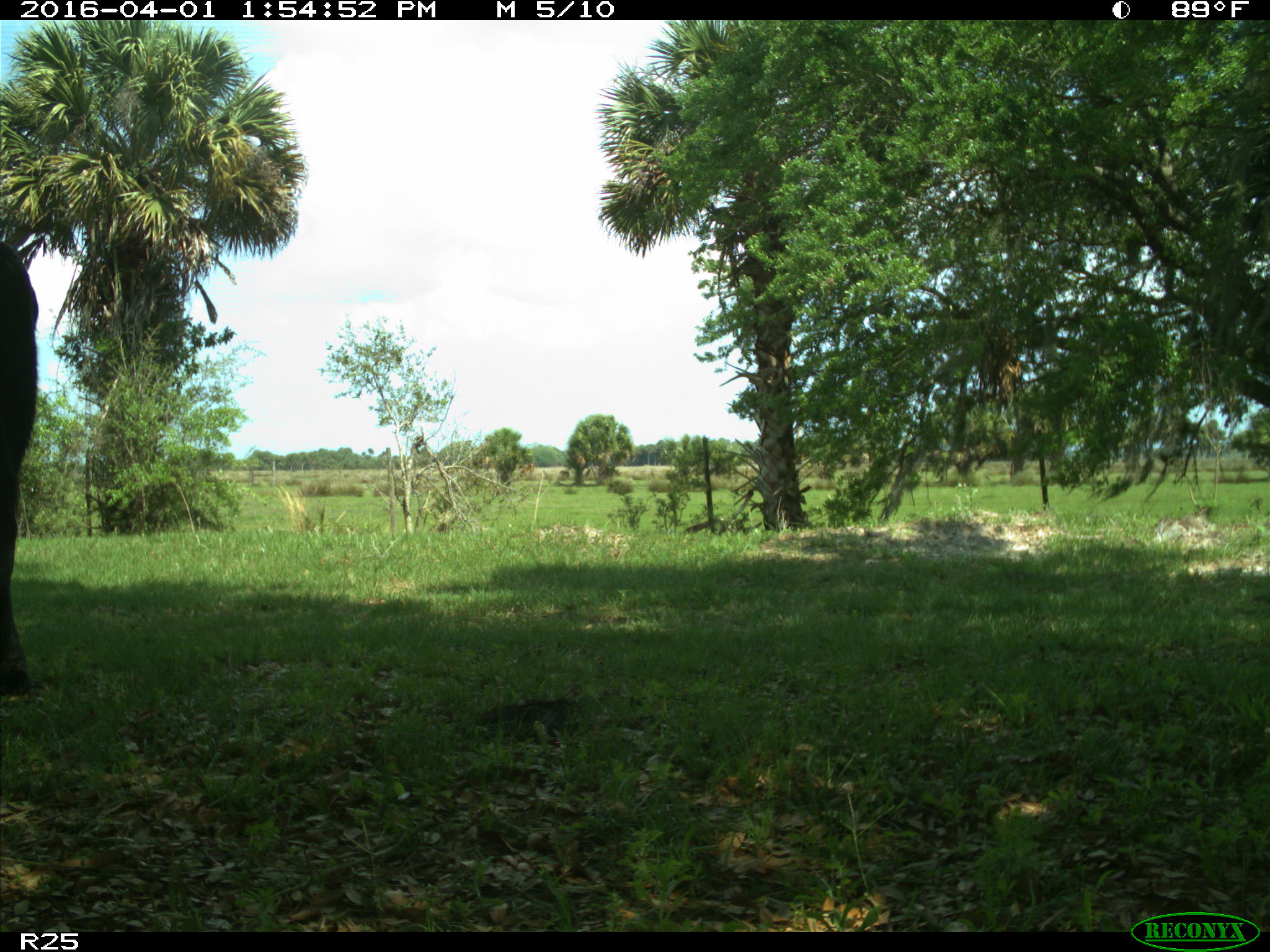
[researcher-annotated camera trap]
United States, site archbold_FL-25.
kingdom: Animalia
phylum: Chordata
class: Mammalia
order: Artiodactyla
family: Bovidae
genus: Bos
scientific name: Bos taurus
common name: domestic cow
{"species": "Bos taurus (domestic cow)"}